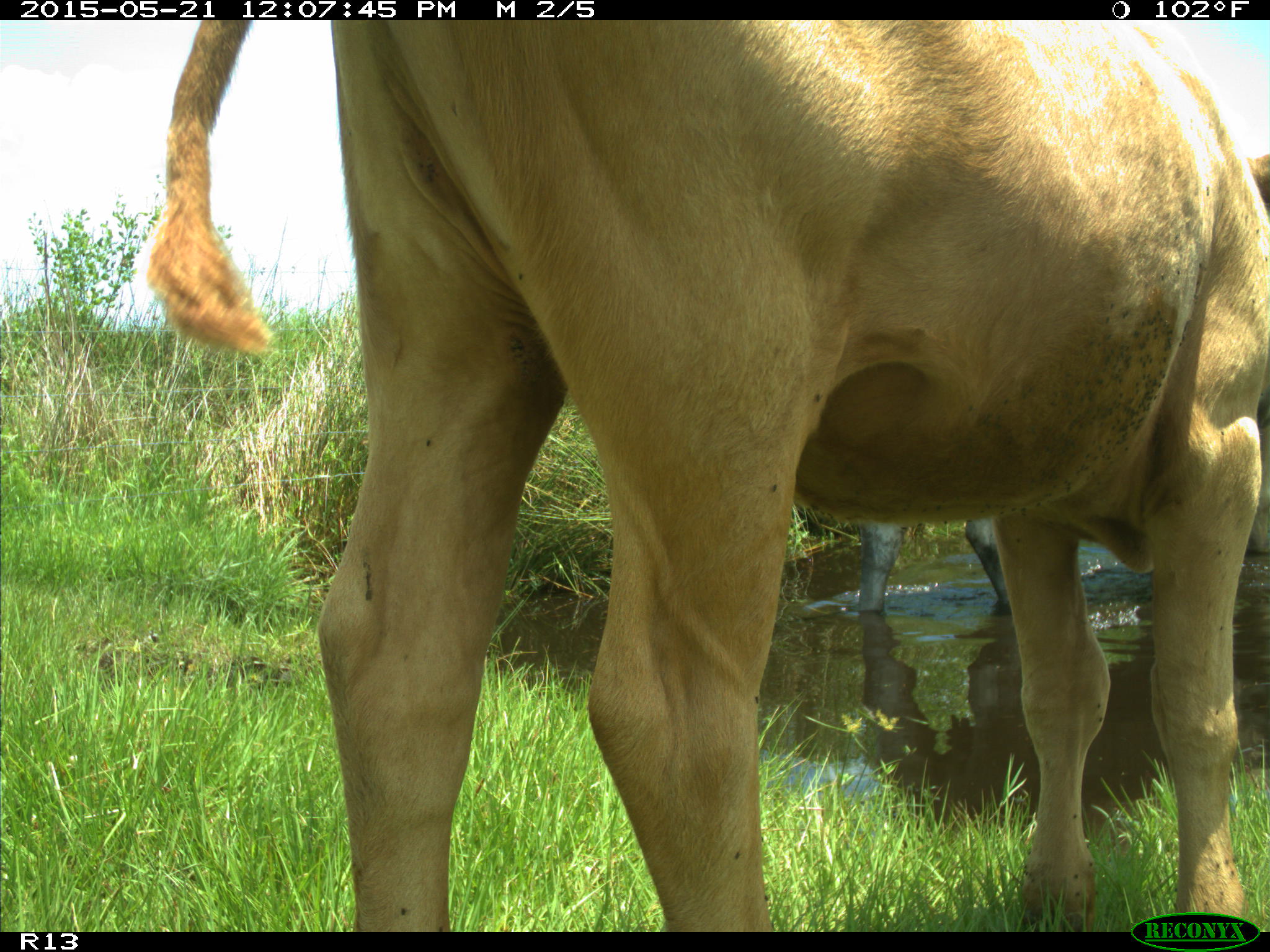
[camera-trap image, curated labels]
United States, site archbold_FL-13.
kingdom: Animalia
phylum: Chordata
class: Mammalia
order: Artiodactyla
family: Bovidae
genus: Bos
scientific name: Bos taurus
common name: domestic cow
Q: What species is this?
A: Bos taurus (domestic cow).